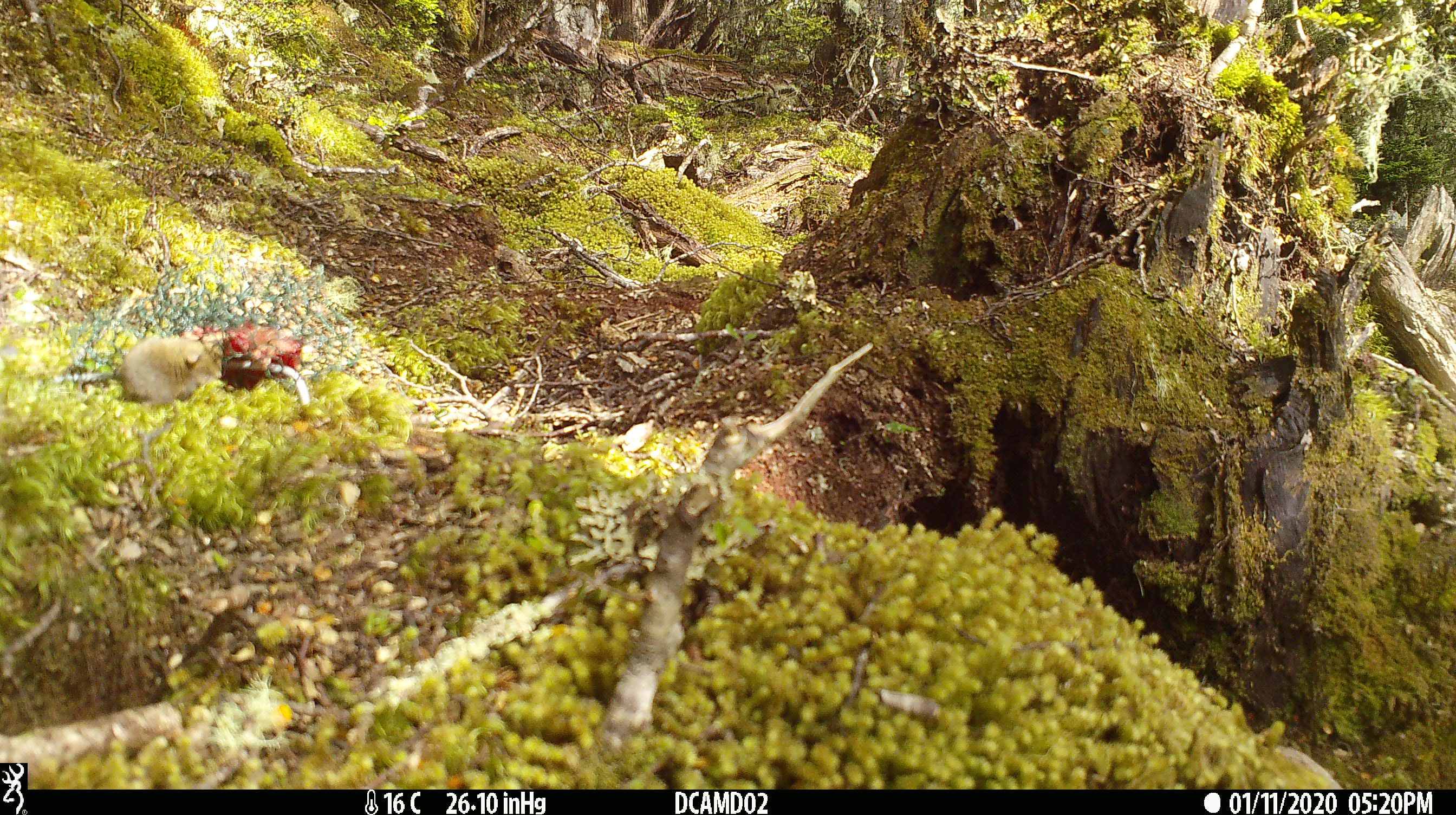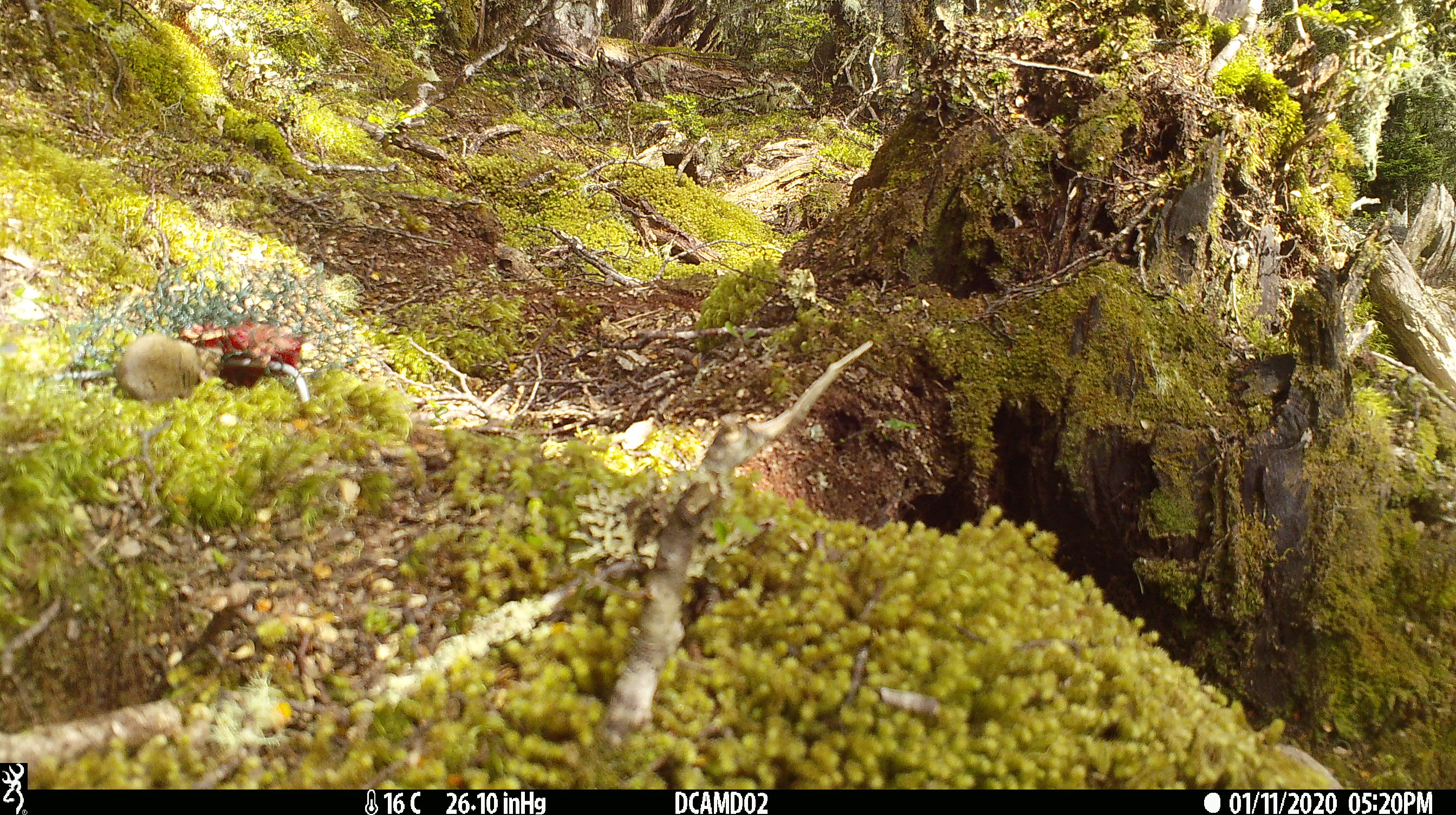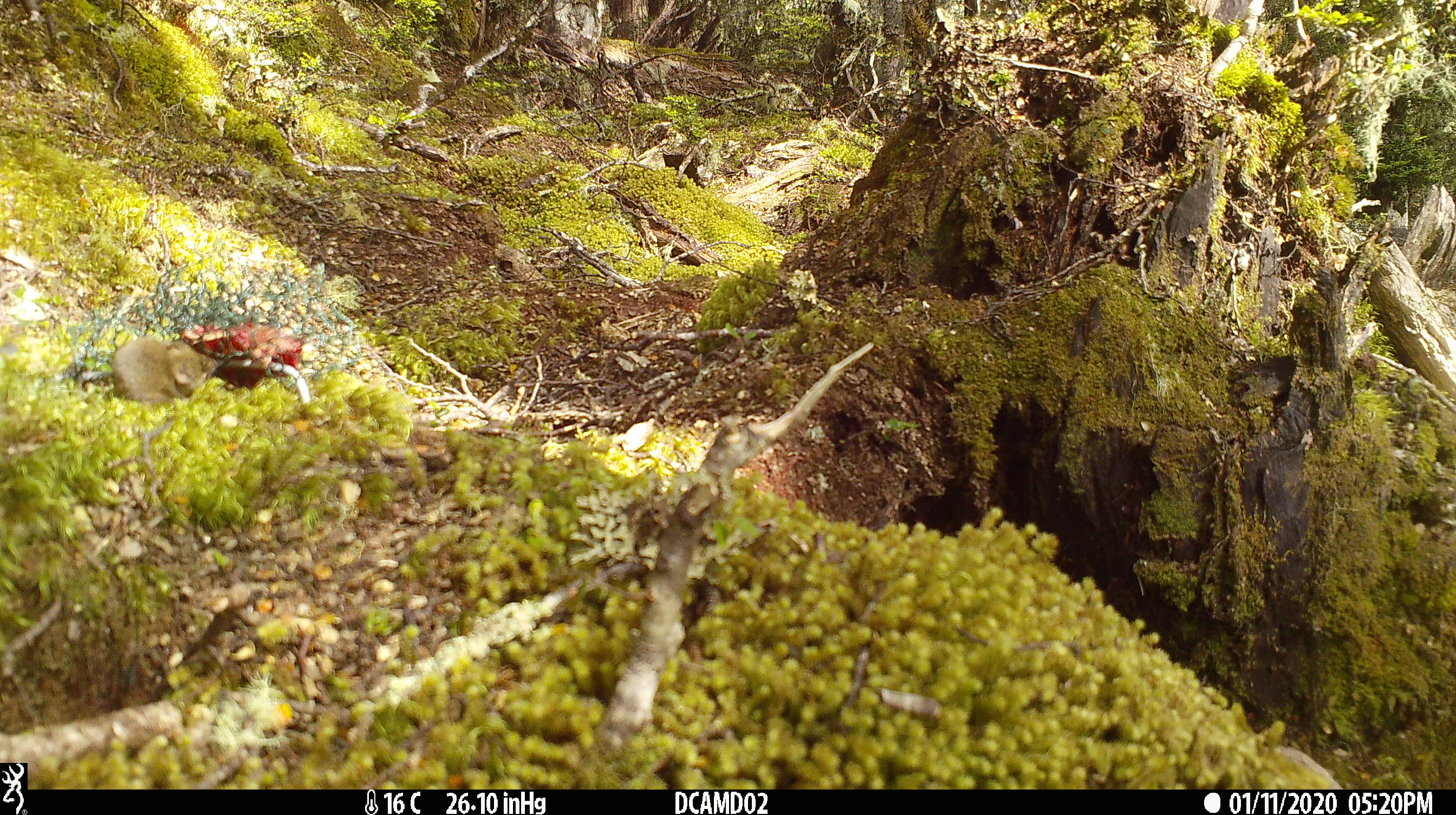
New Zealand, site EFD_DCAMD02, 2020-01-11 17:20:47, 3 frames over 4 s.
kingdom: Animalia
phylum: Chordata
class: Mammalia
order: Rodentia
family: Muridae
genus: Mus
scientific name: Mus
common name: mouse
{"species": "mouse (Mus)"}